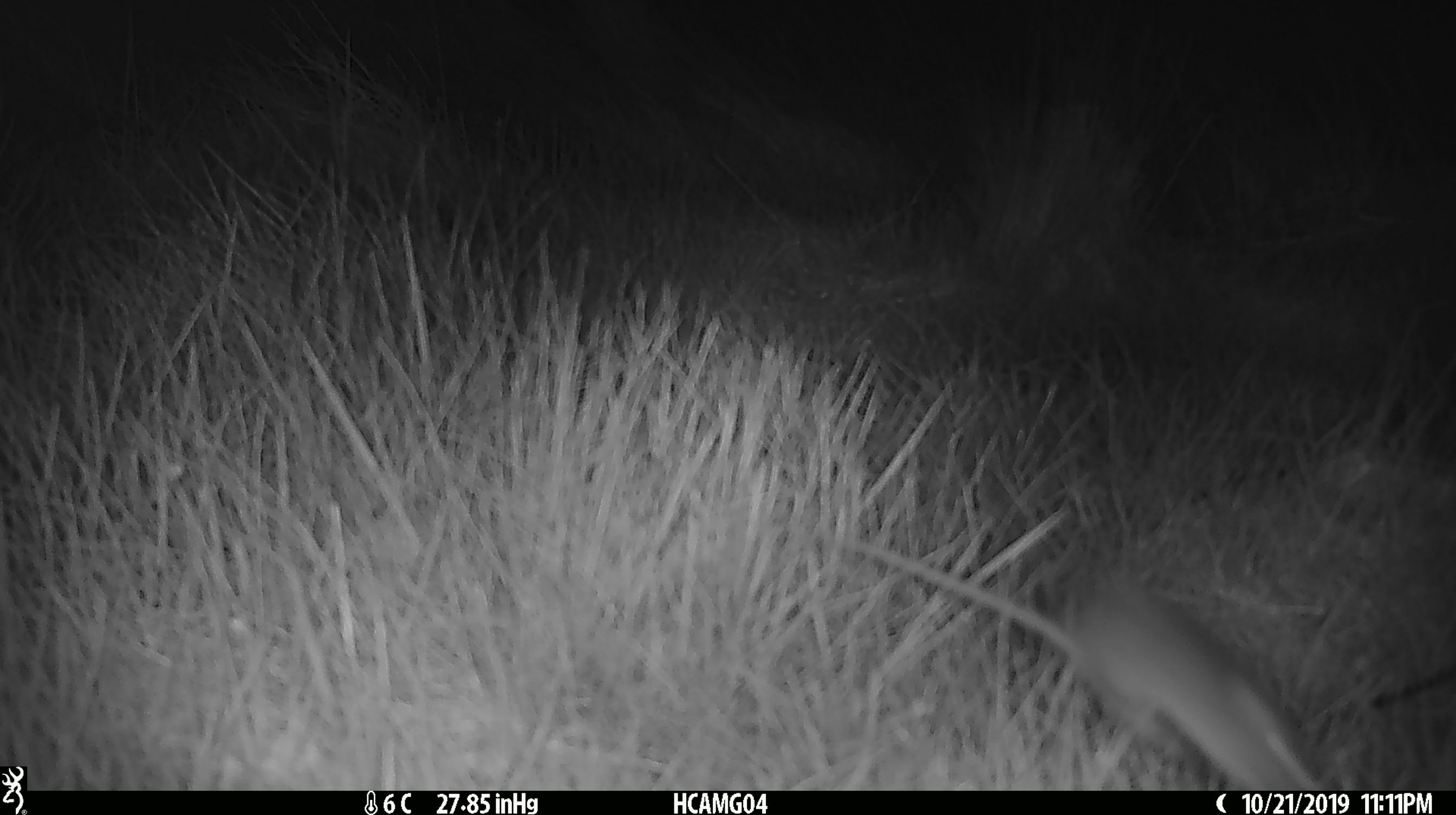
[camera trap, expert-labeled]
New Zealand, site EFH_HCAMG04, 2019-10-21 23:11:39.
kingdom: Animalia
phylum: Chordata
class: Mammalia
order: Rodentia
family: Muridae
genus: Mus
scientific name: Mus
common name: mouse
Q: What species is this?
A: Mouse (Mus).